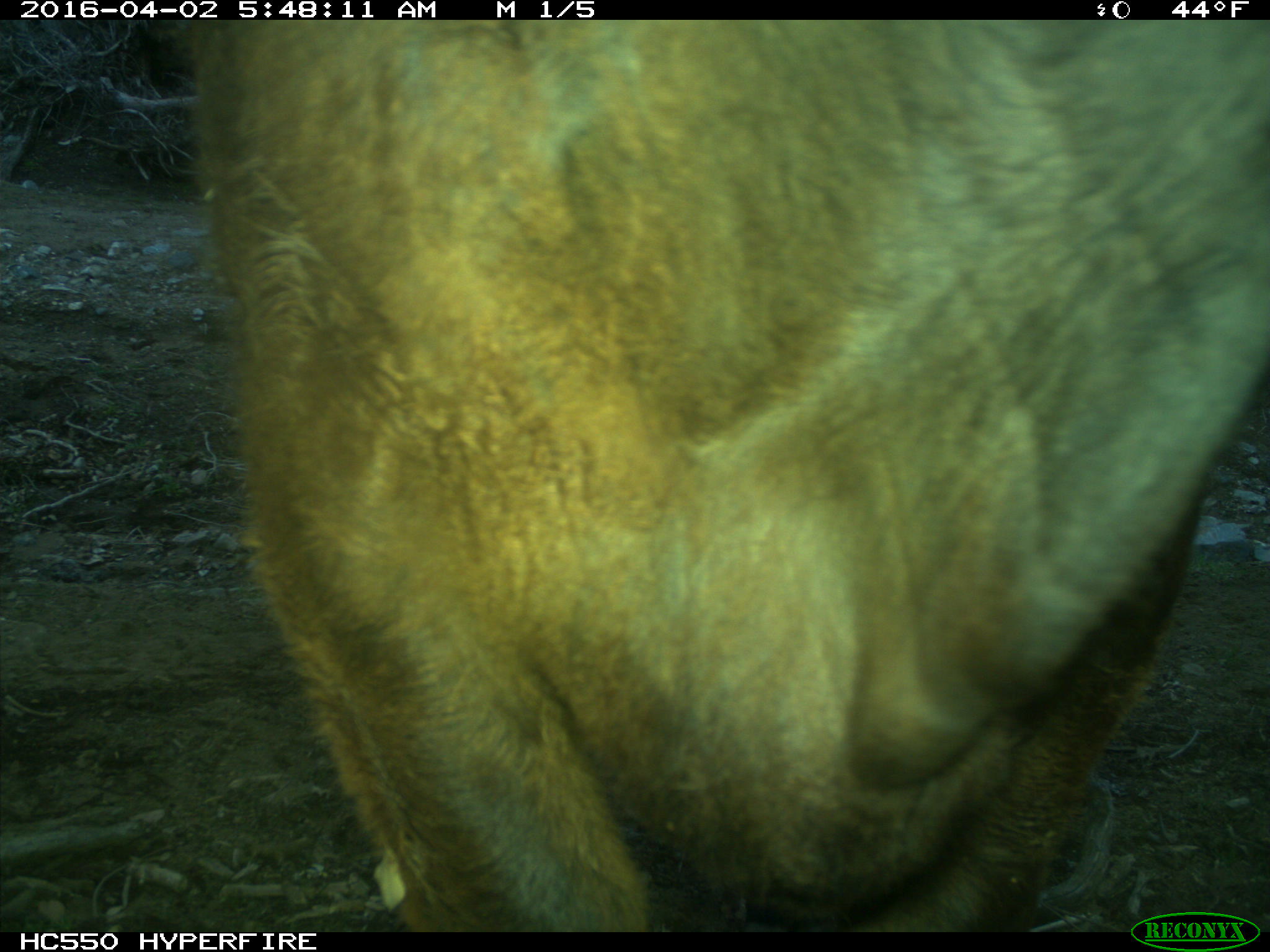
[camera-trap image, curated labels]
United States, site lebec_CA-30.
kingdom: Animalia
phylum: Chordata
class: Mammalia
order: Artiodactyla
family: Bovidae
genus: Bos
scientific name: Bos taurus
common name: domestic cow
Bos taurus (domestic cow).